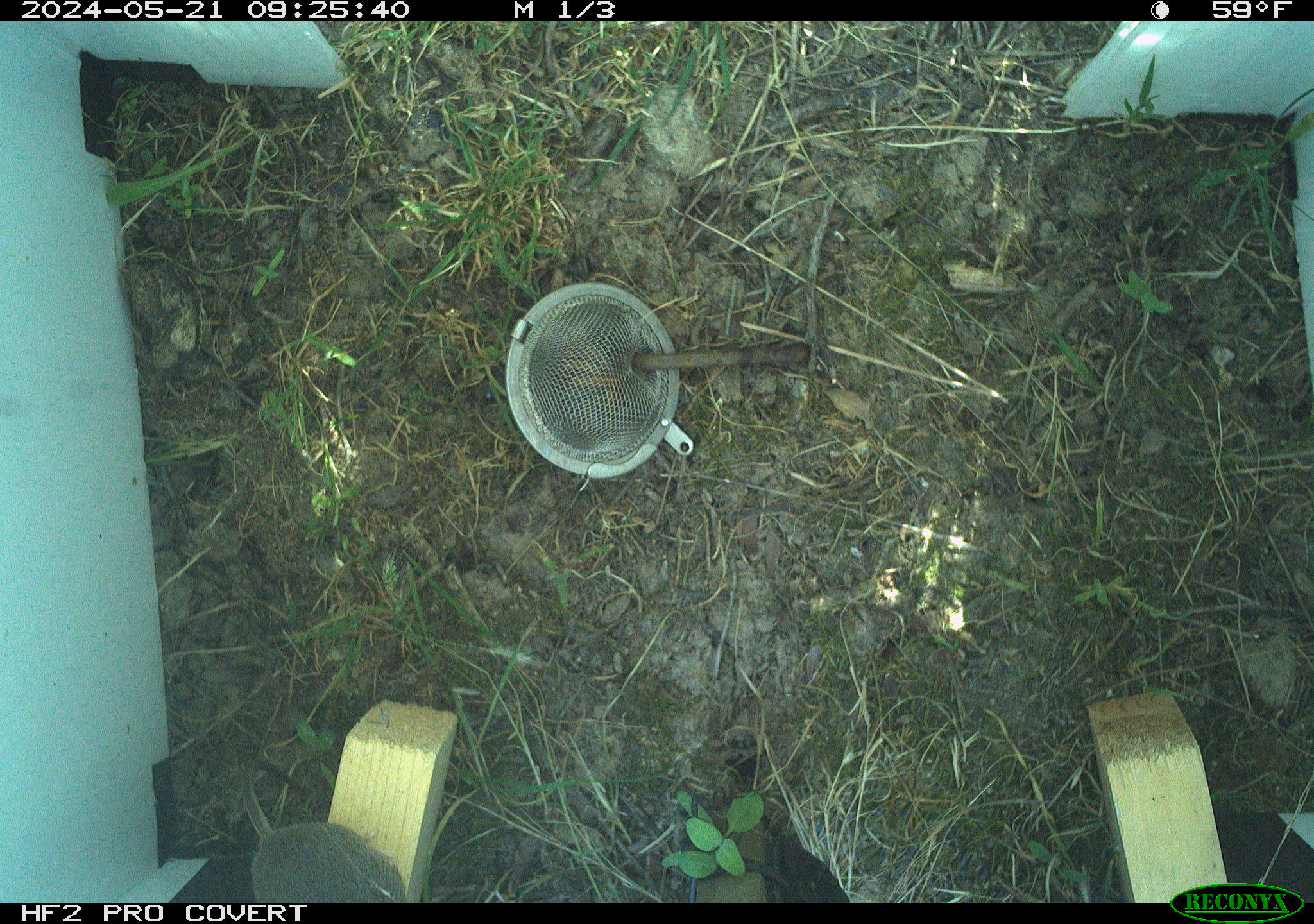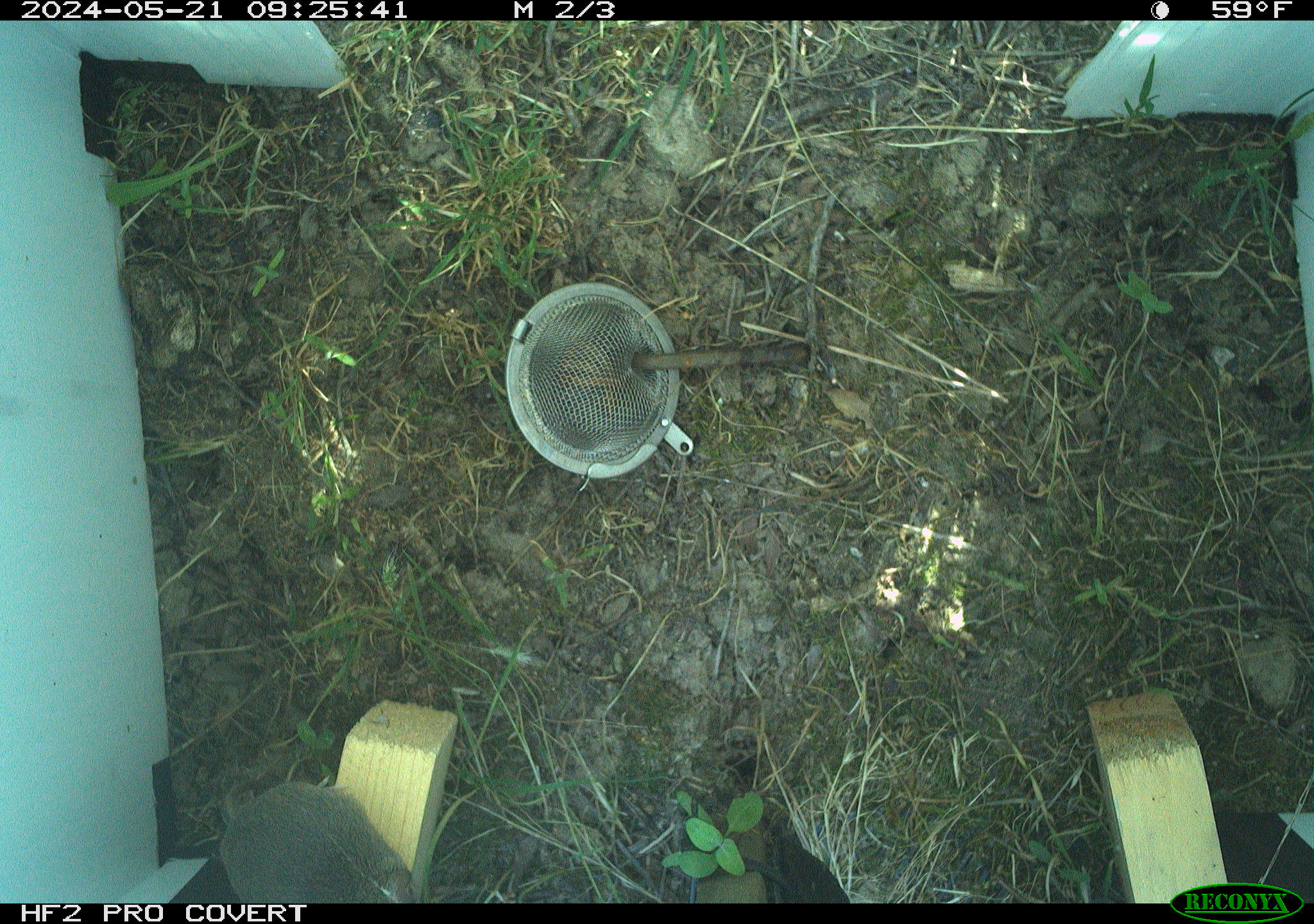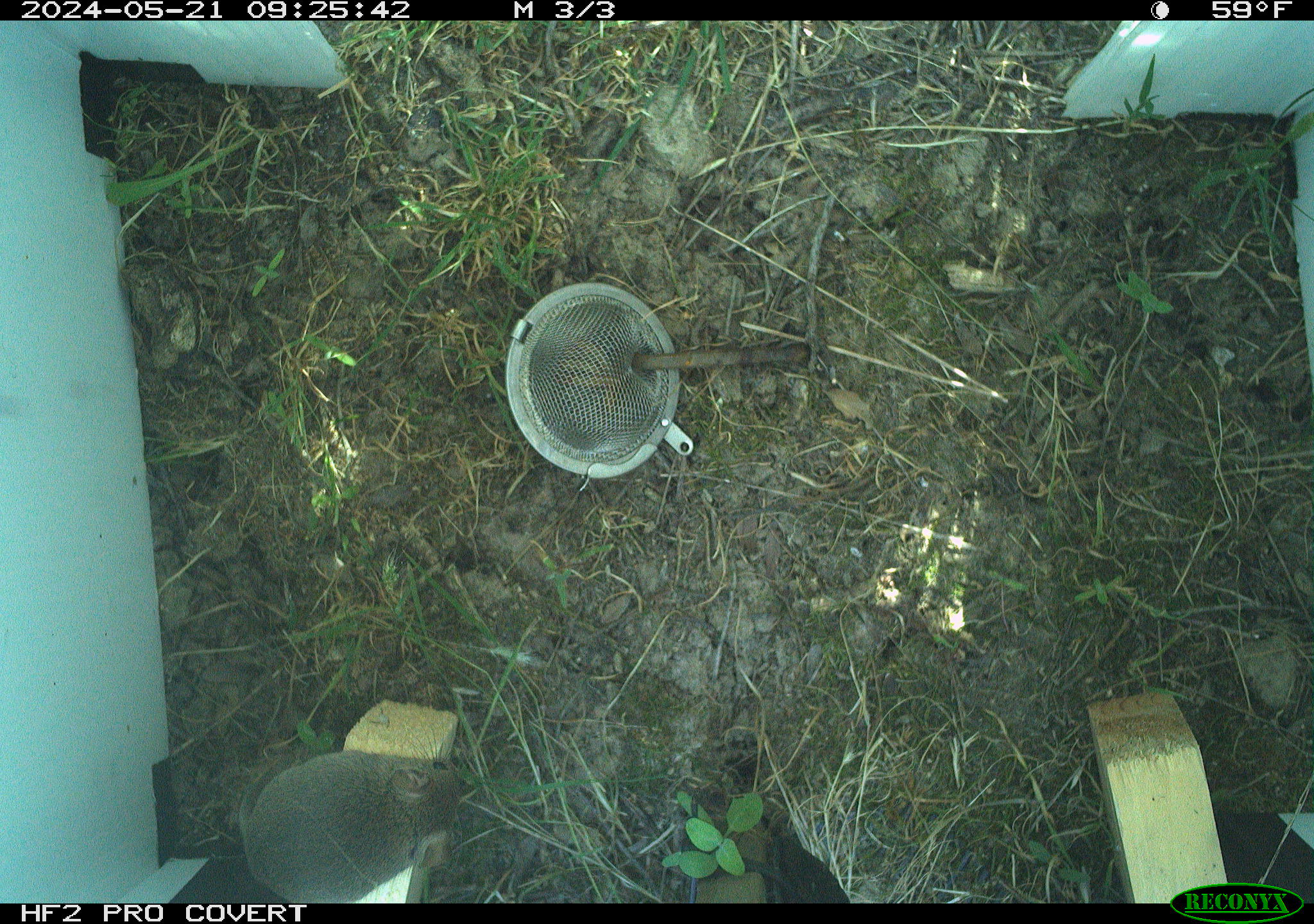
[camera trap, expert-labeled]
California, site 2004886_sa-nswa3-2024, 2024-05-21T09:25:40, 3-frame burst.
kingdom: Animalia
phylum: Chordata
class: Mammalia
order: Rodentia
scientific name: Rodentia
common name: rodent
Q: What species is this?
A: Rodent (Rodentia).